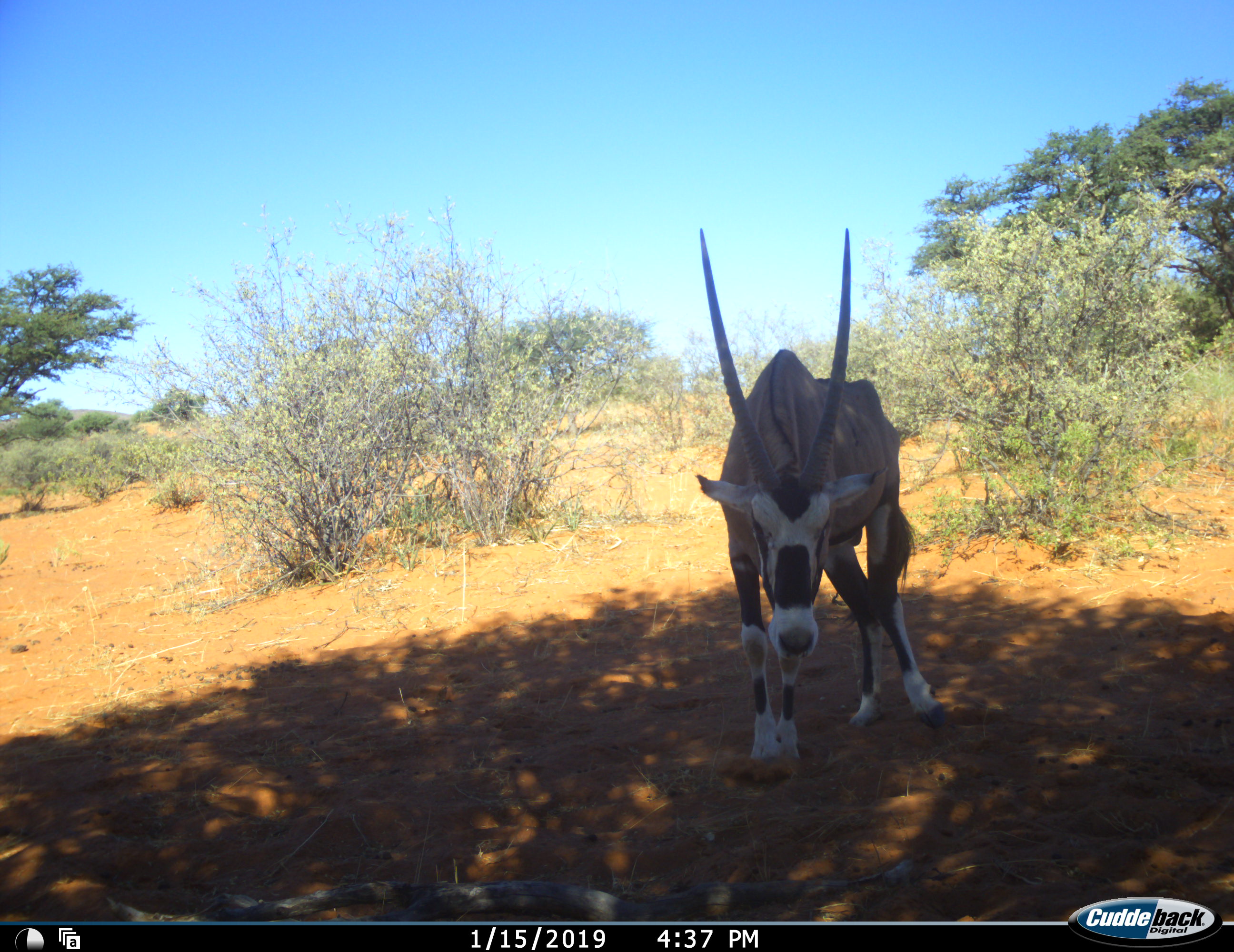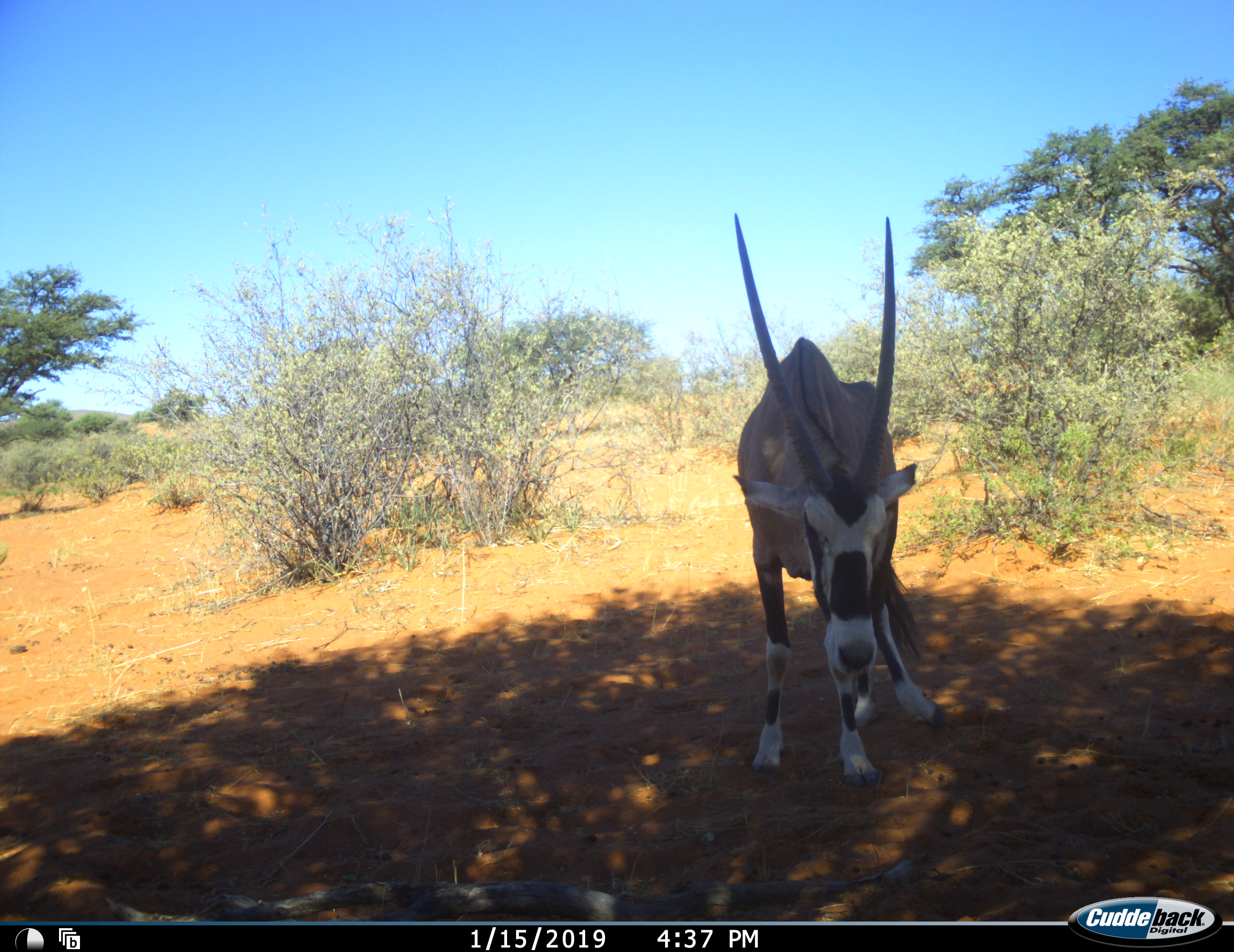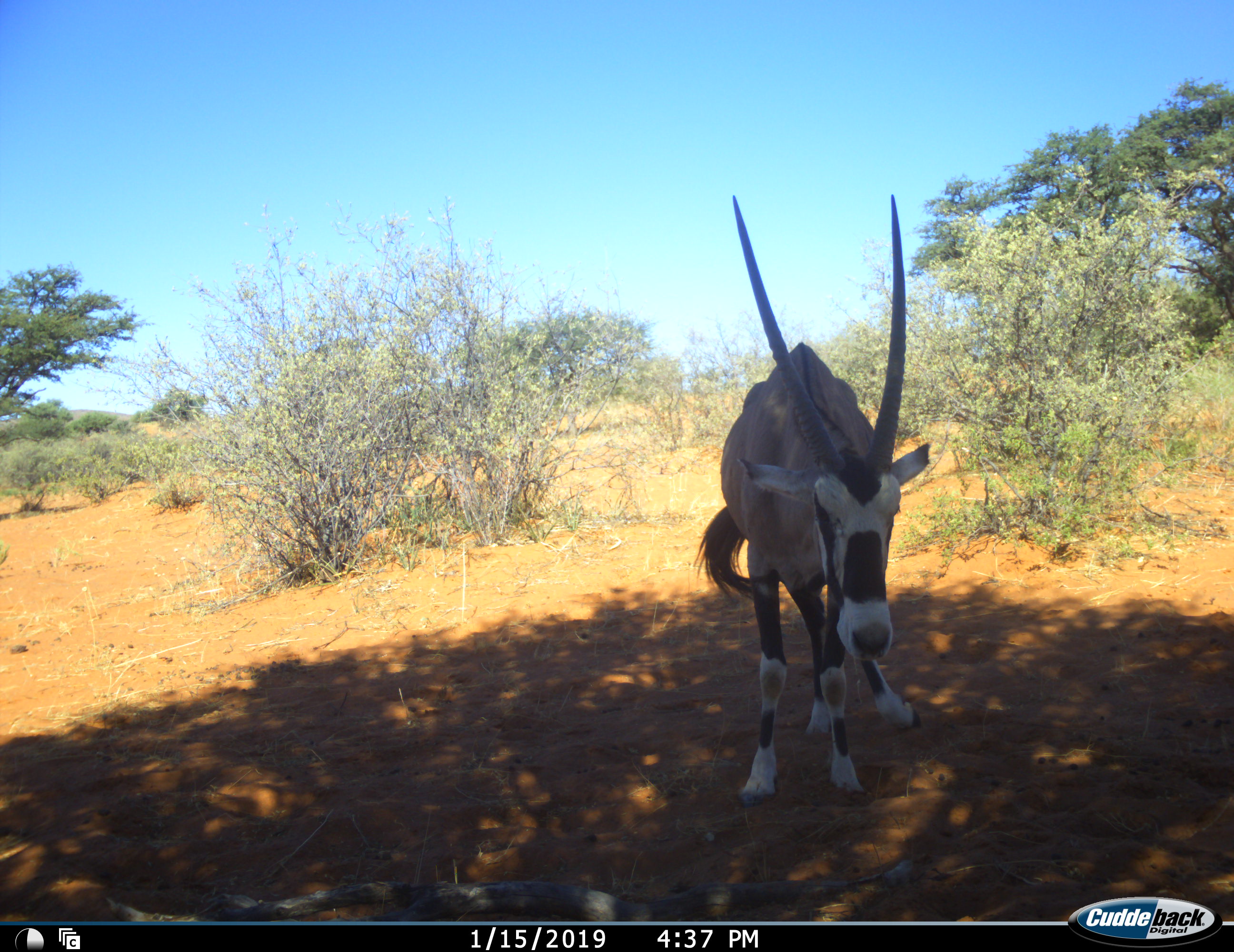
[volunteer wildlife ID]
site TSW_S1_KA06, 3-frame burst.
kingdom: Animalia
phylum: Chordata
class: Mammalia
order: Artiodactyla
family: Bovidae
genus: Oryx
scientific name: Oryx gazella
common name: gemsbok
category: oryx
Oryx (gemsbok) (Oryx gazella), count 1. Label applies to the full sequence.